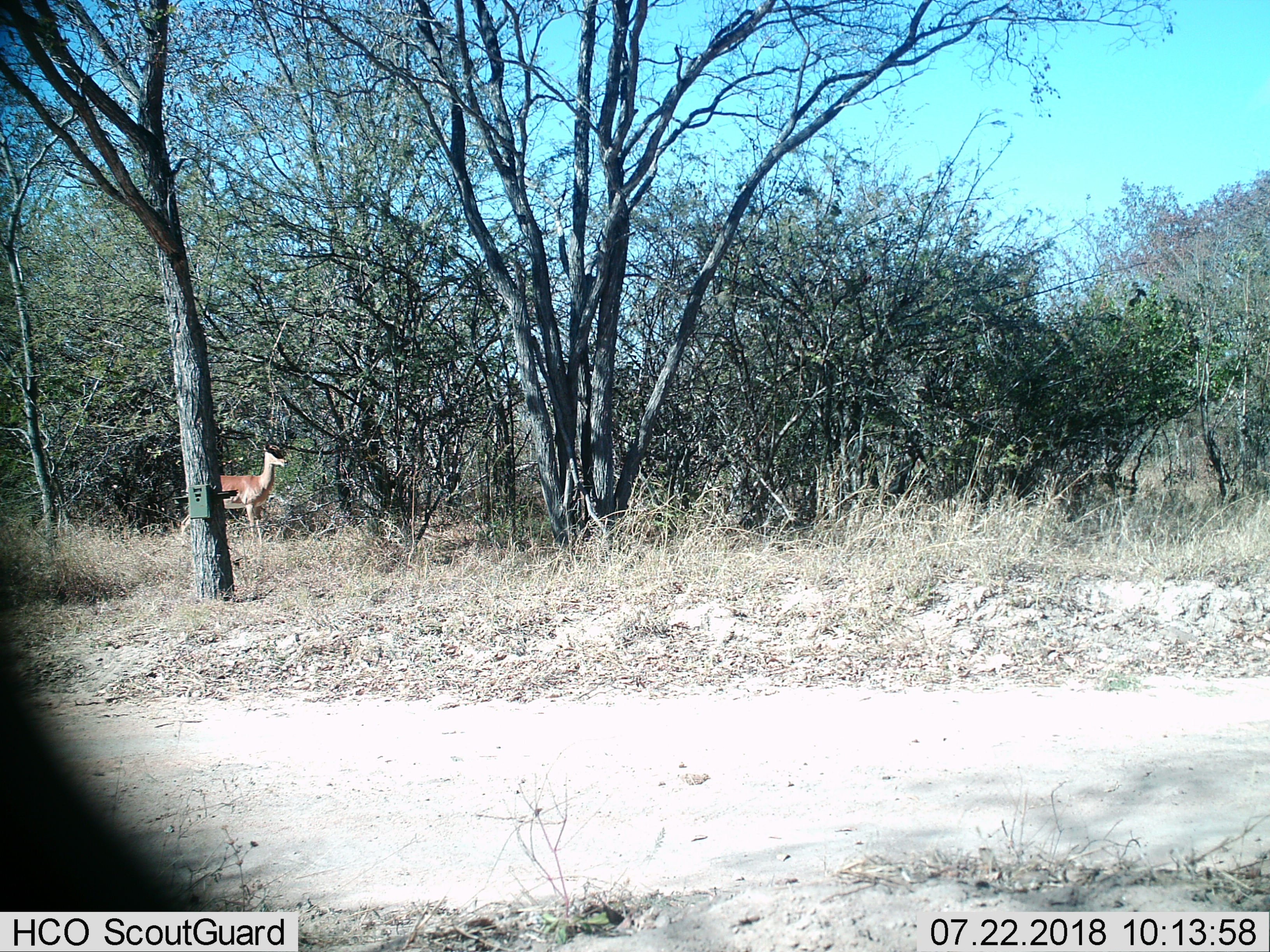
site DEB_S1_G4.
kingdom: Animalia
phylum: Chordata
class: Mammalia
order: Artiodactyla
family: Bovidae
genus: Aepyceros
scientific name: Aepyceros melampus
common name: impala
Impala (Aepyceros melampus), count 1. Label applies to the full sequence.